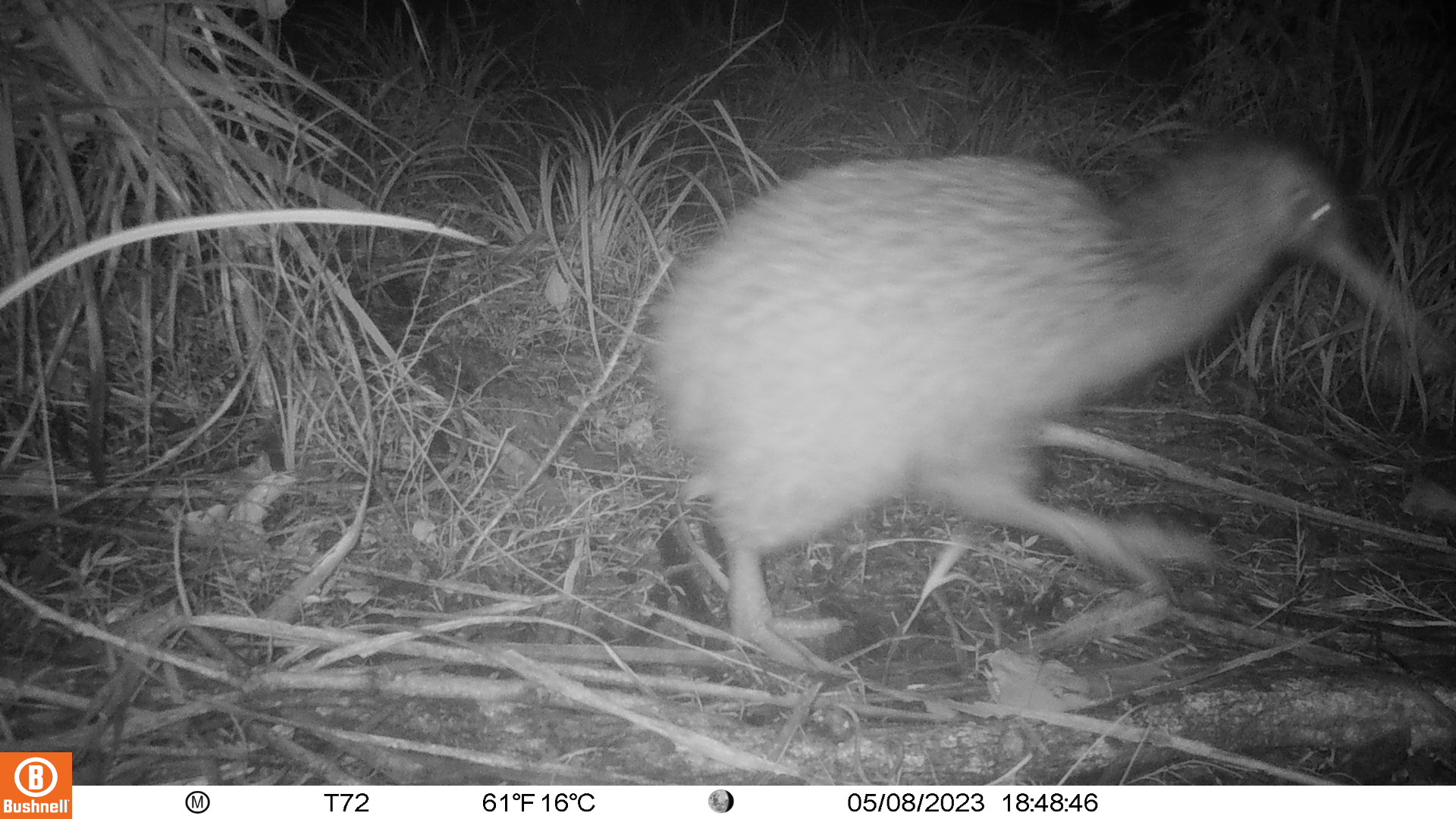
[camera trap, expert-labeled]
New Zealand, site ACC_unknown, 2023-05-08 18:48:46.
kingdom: Animalia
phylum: Chordata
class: Aves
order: Apterygiformes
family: Apterygidae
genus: Apteryx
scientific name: Apteryx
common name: kiwi